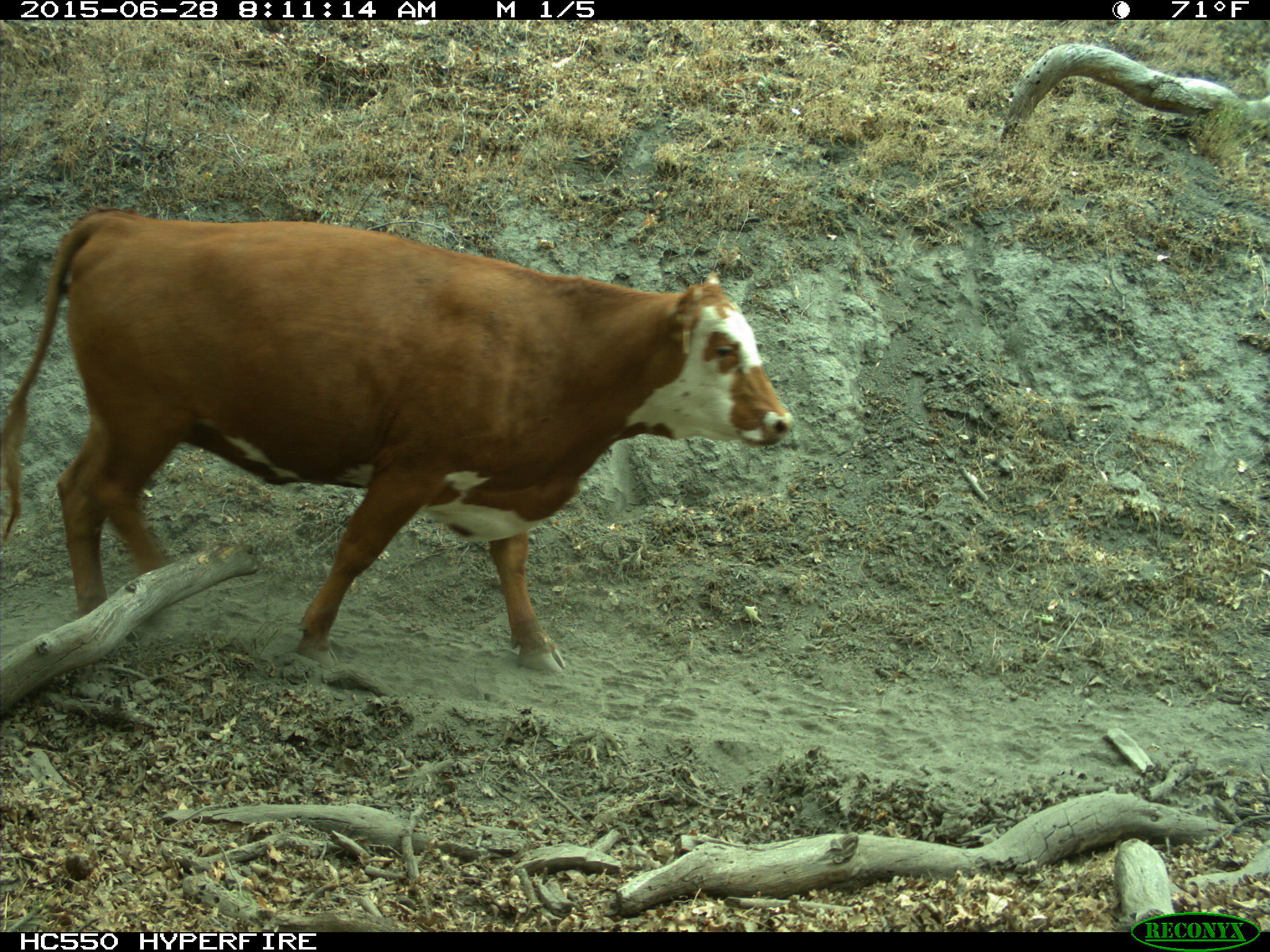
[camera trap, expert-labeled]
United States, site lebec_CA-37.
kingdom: Animalia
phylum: Chordata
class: Mammalia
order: Artiodactyla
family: Bovidae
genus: Bos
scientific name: Bos taurus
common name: domestic cow